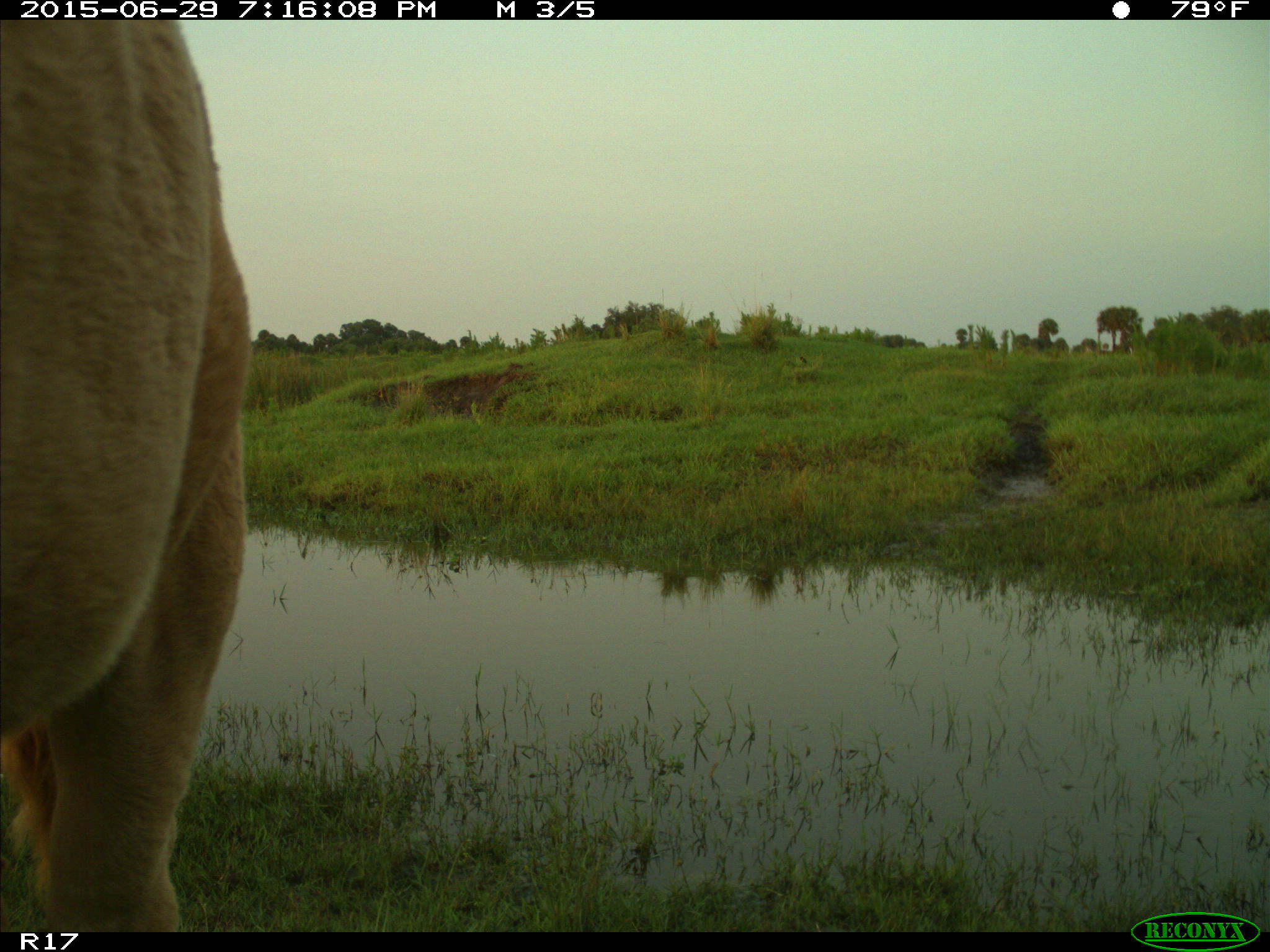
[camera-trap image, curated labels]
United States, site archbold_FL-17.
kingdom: Animalia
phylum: Chordata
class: Mammalia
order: Artiodactyla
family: Bovidae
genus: Bos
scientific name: Bos taurus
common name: domestic cow